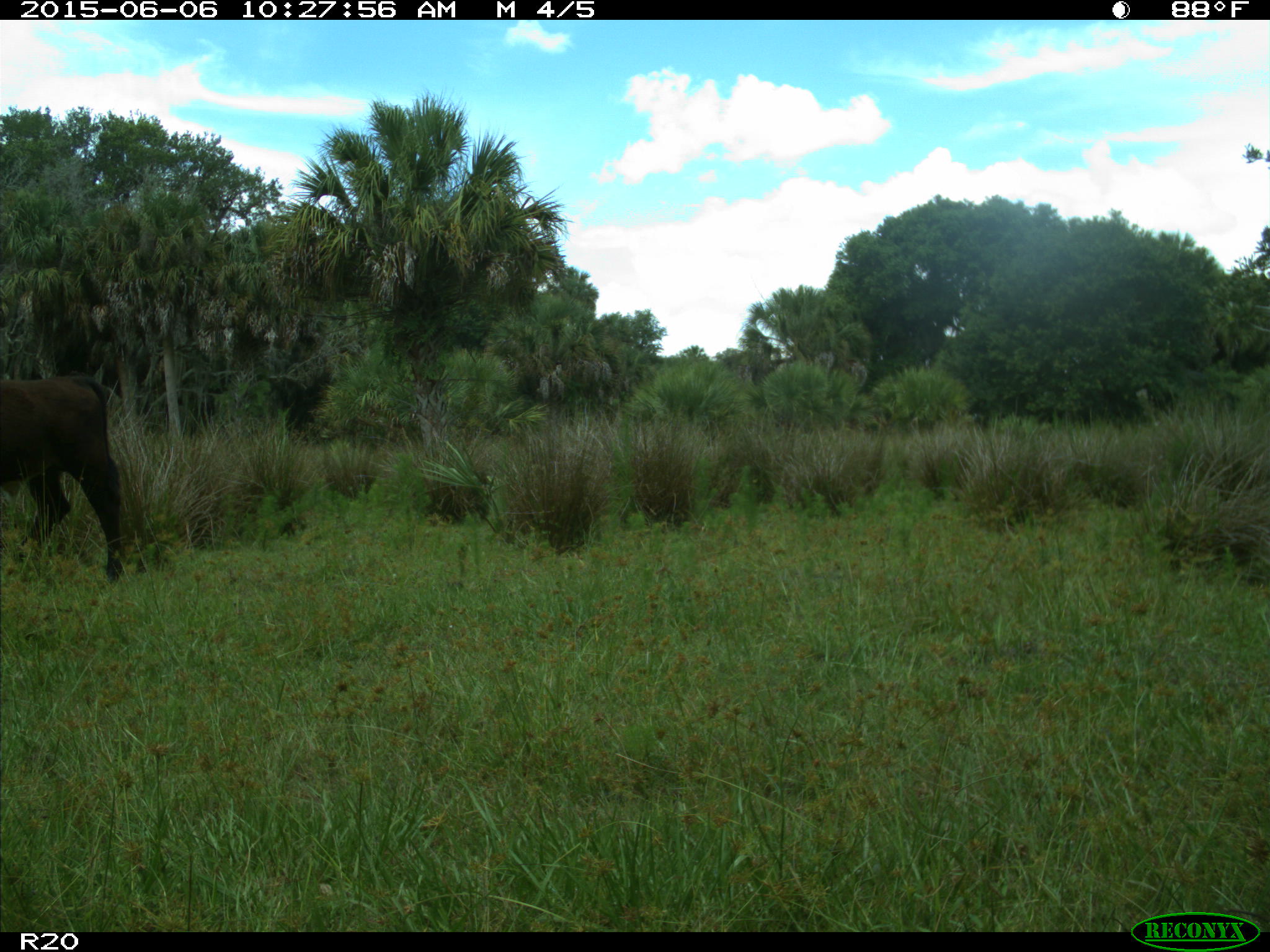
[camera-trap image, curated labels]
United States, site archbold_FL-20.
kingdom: Animalia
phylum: Chordata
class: Mammalia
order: Artiodactyla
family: Bovidae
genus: Bos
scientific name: Bos taurus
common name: domestic cow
Bos taurus (domestic cow).